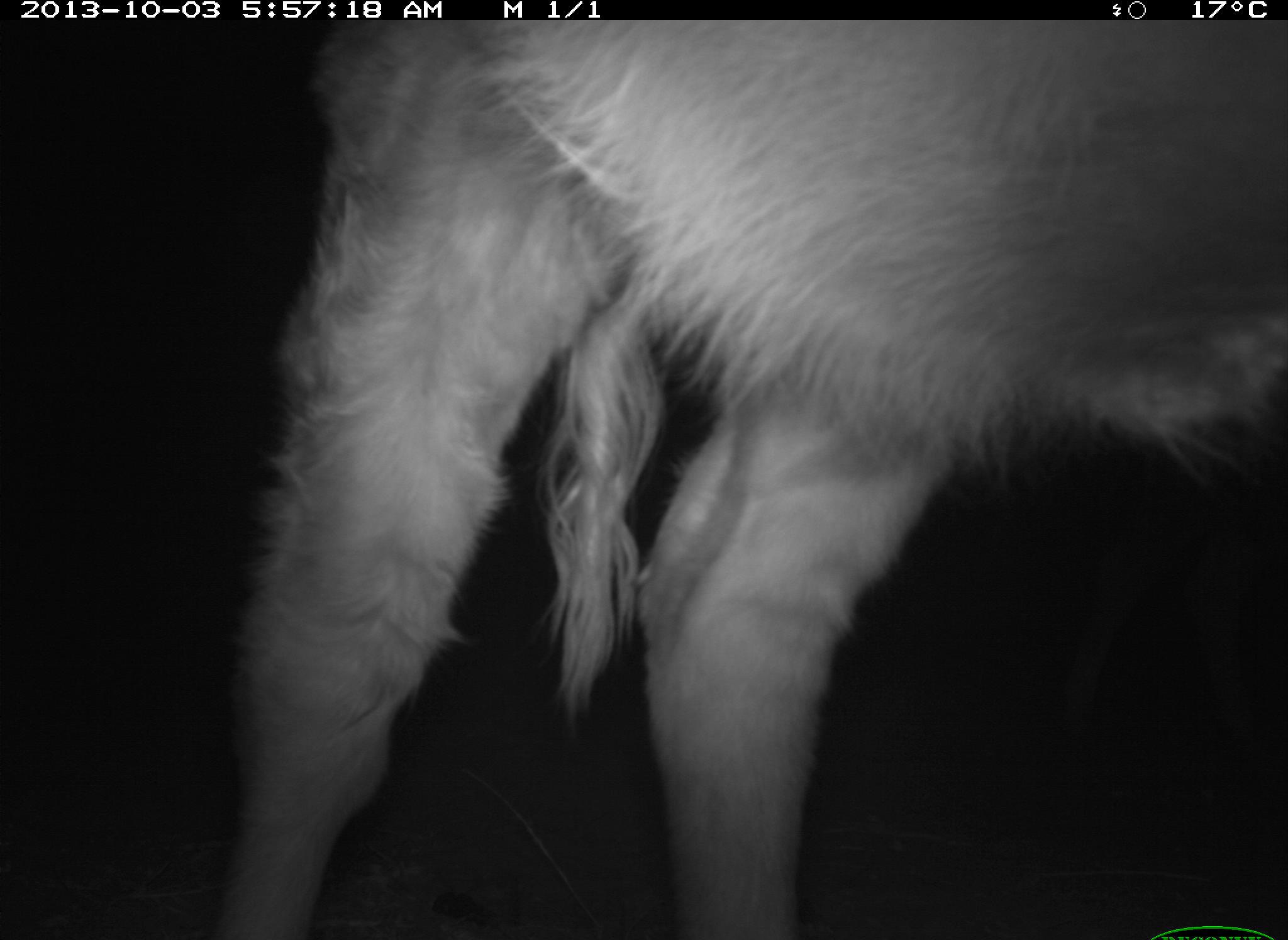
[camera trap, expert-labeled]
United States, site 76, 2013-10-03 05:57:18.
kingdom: Animalia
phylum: Chordata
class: Mammalia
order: Artiodactyla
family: Bovidae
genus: Bos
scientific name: Bos taurus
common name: cow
Cow (Bos taurus).